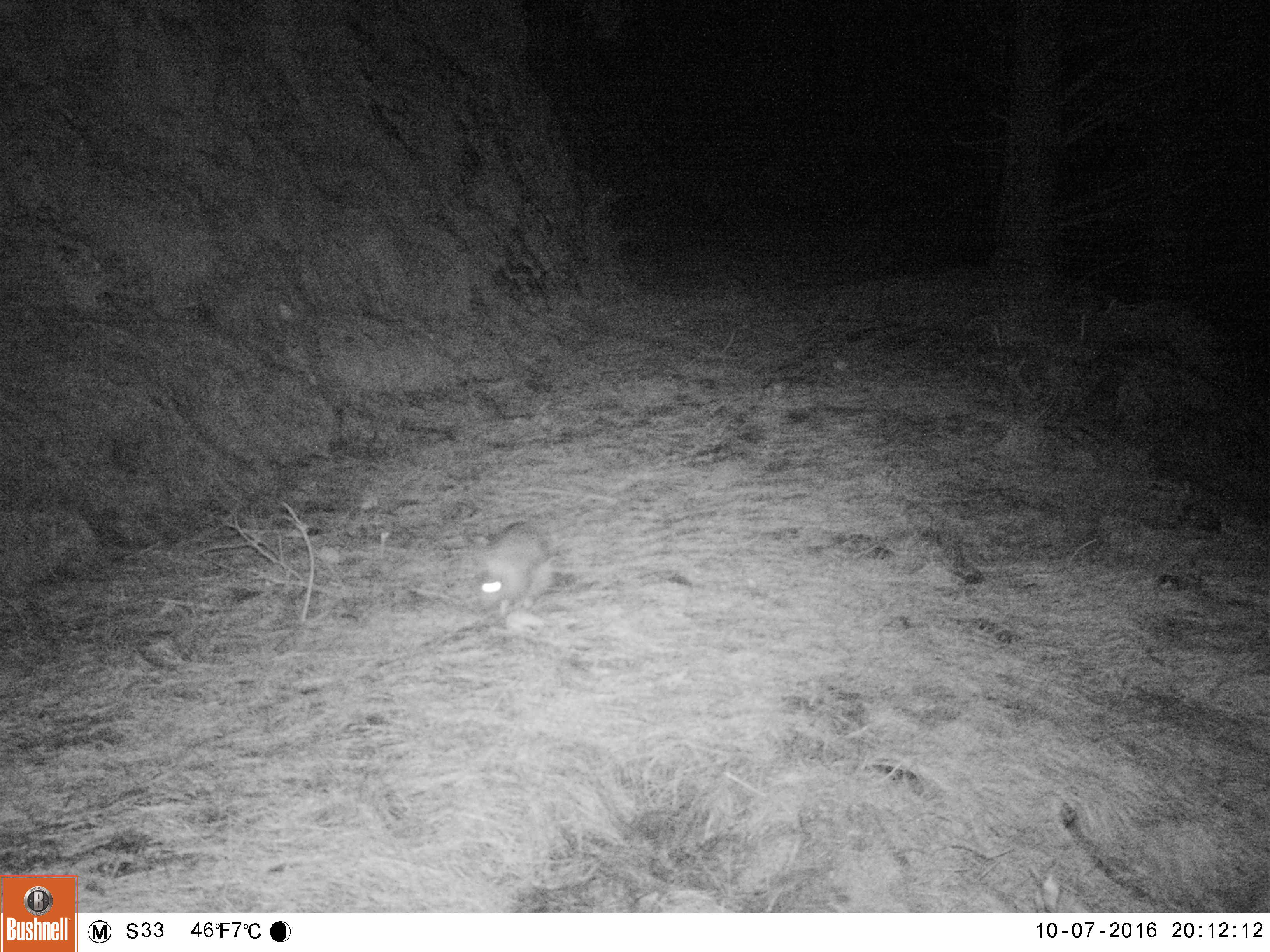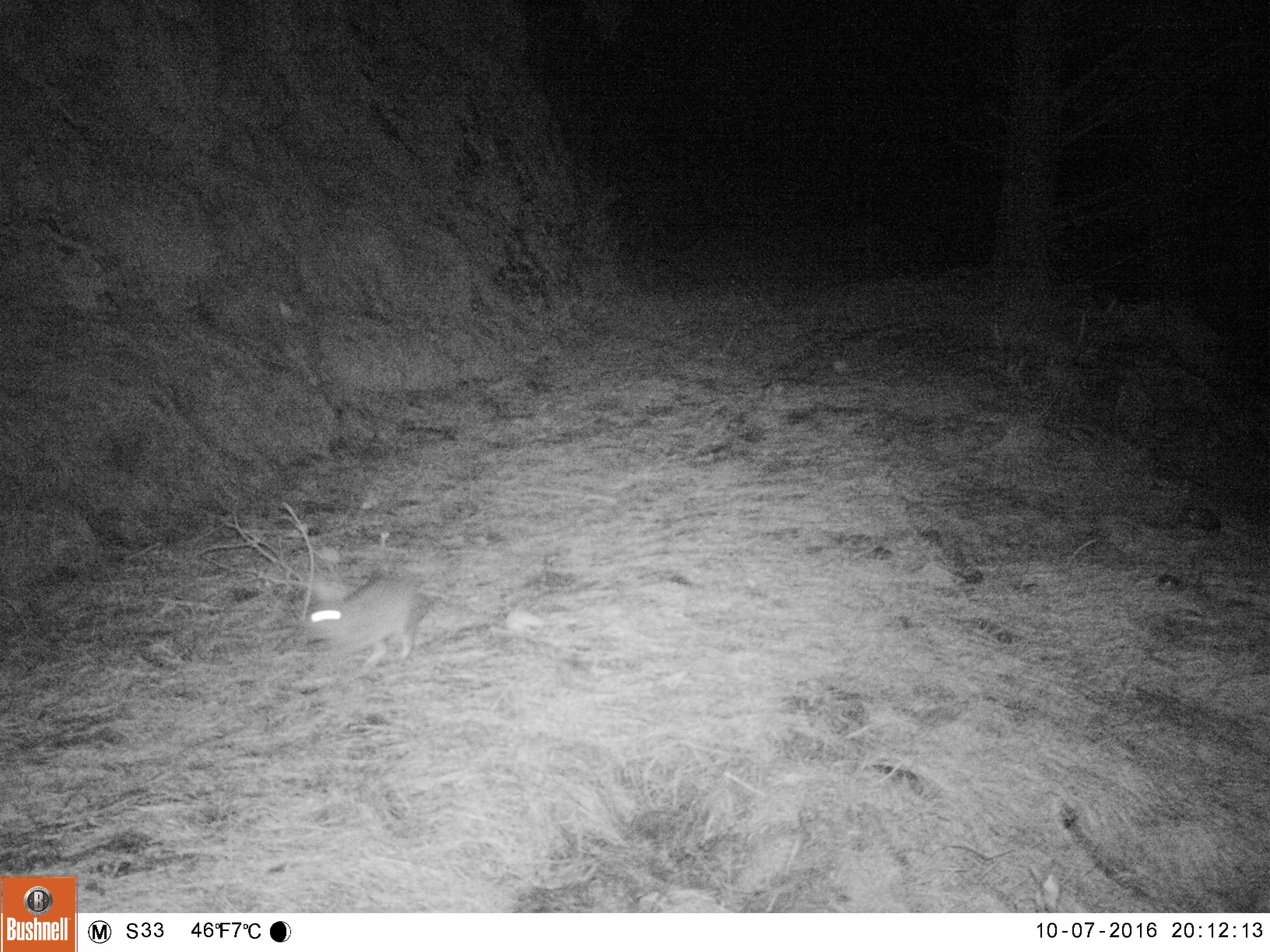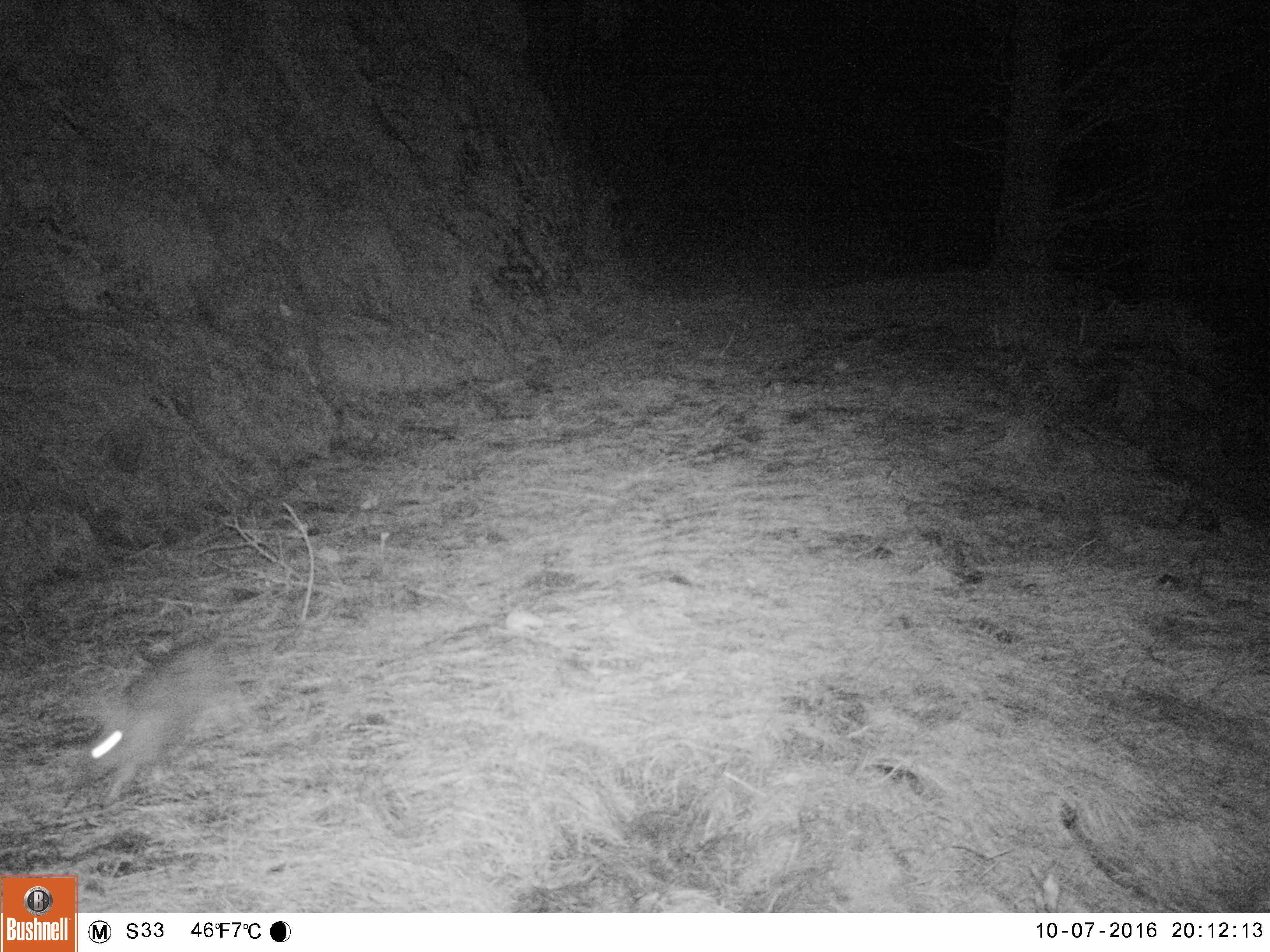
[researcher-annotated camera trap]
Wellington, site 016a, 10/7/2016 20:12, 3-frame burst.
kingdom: Animalia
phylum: Chordata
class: Mammalia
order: Lagomorpha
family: Leporidae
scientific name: Leporidae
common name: rabbit